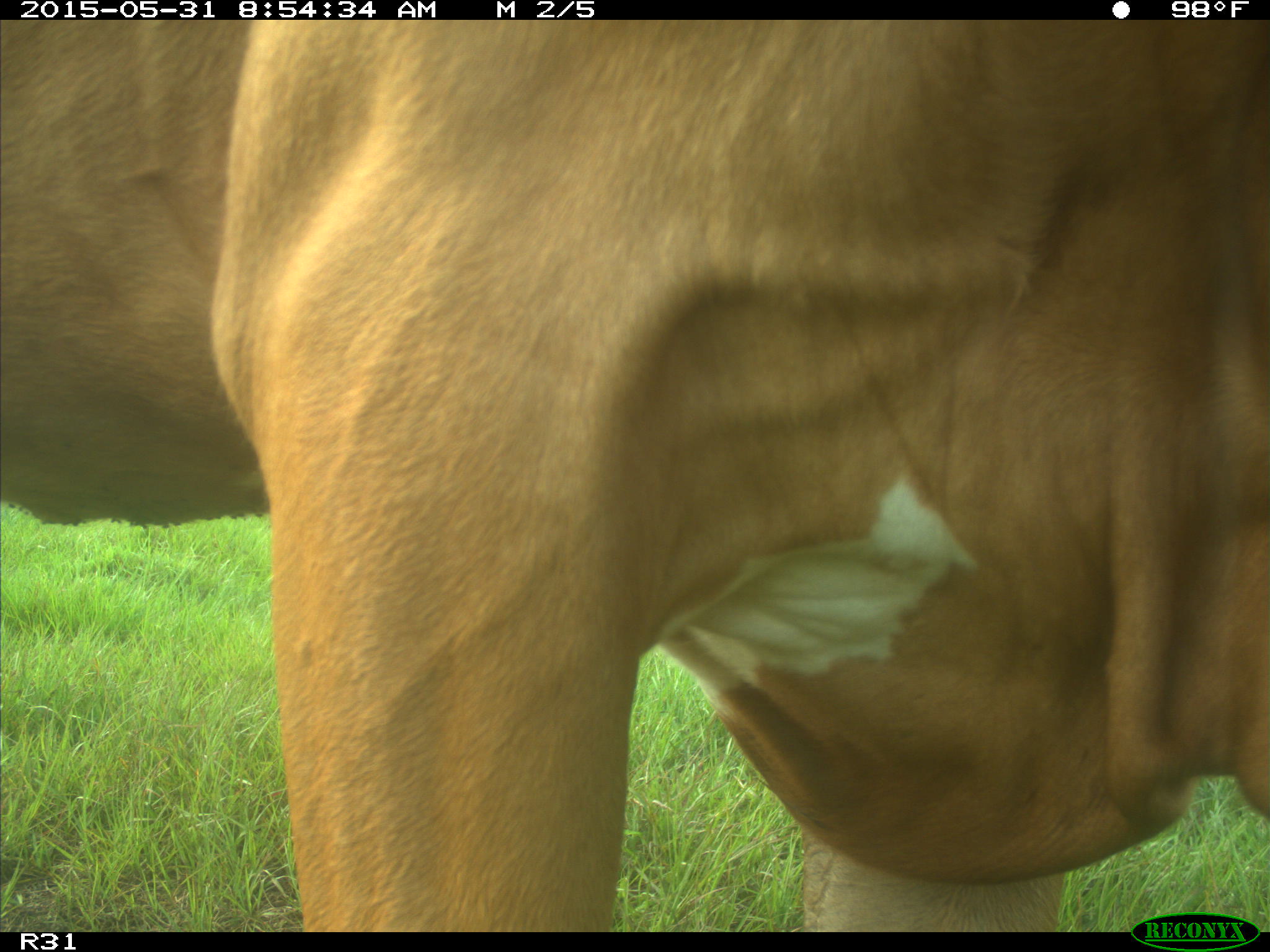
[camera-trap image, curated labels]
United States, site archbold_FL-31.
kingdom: Animalia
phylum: Chordata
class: Mammalia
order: Artiodactyla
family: Bovidae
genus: Bos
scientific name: Bos taurus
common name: domestic cow